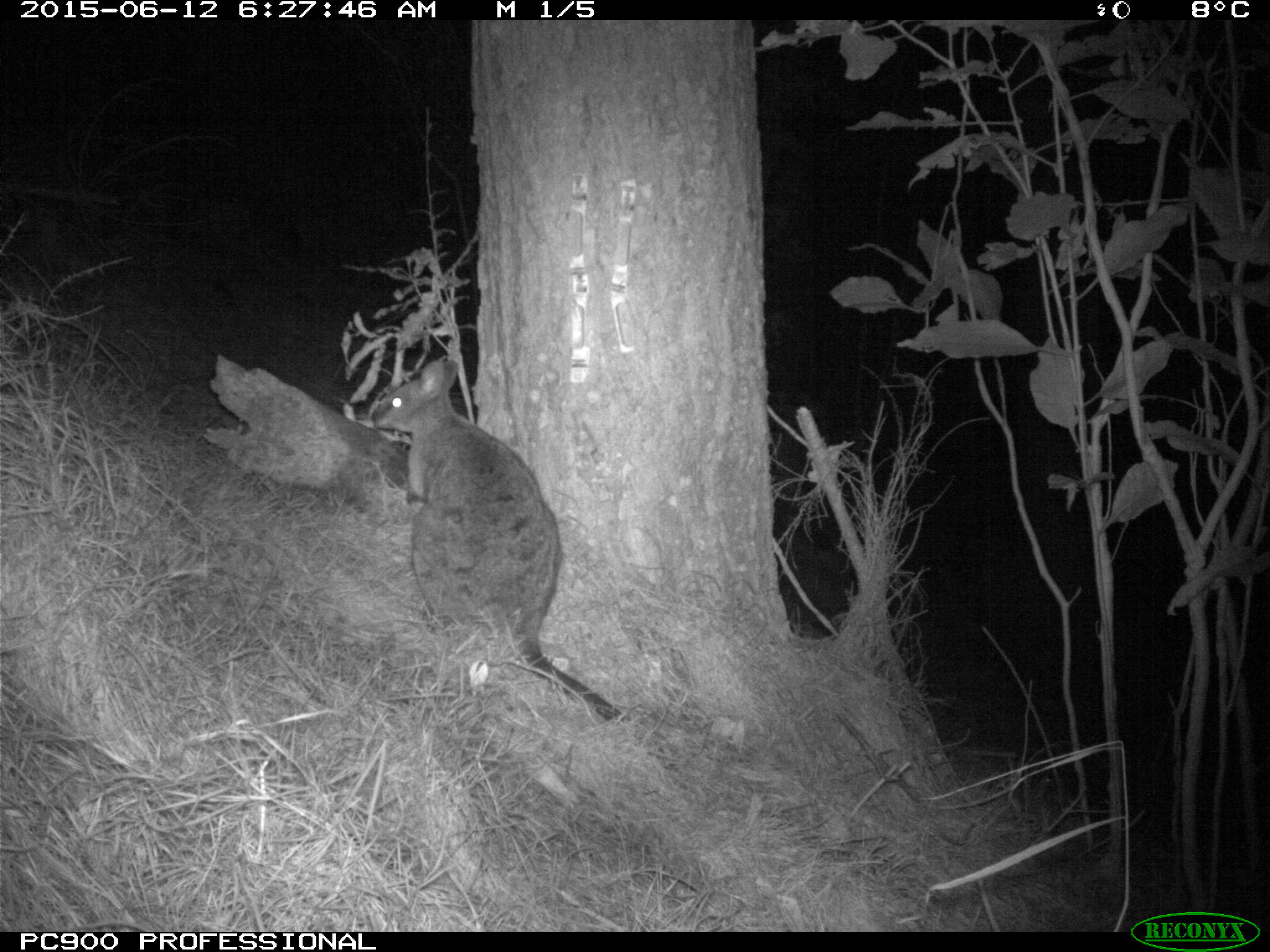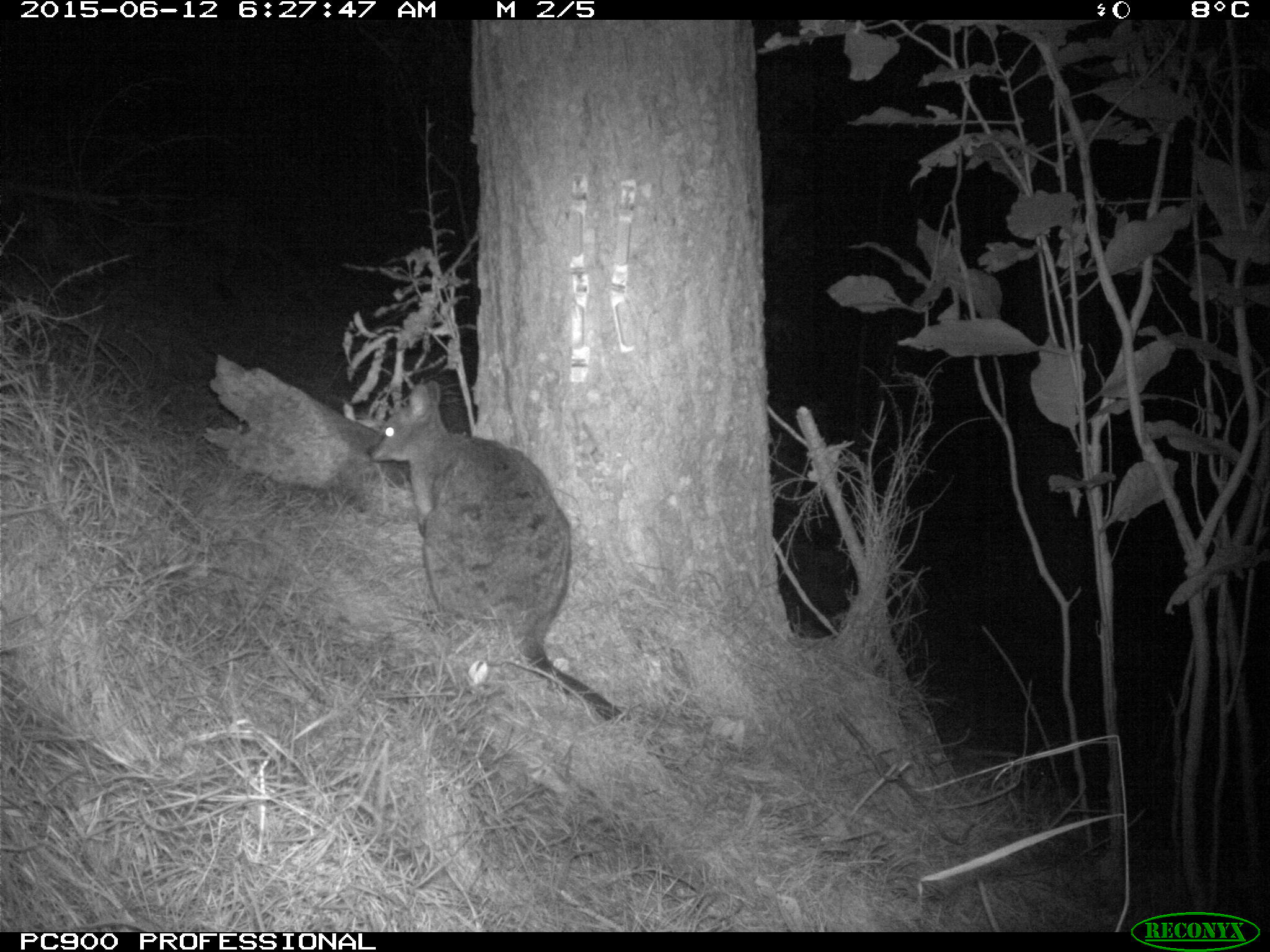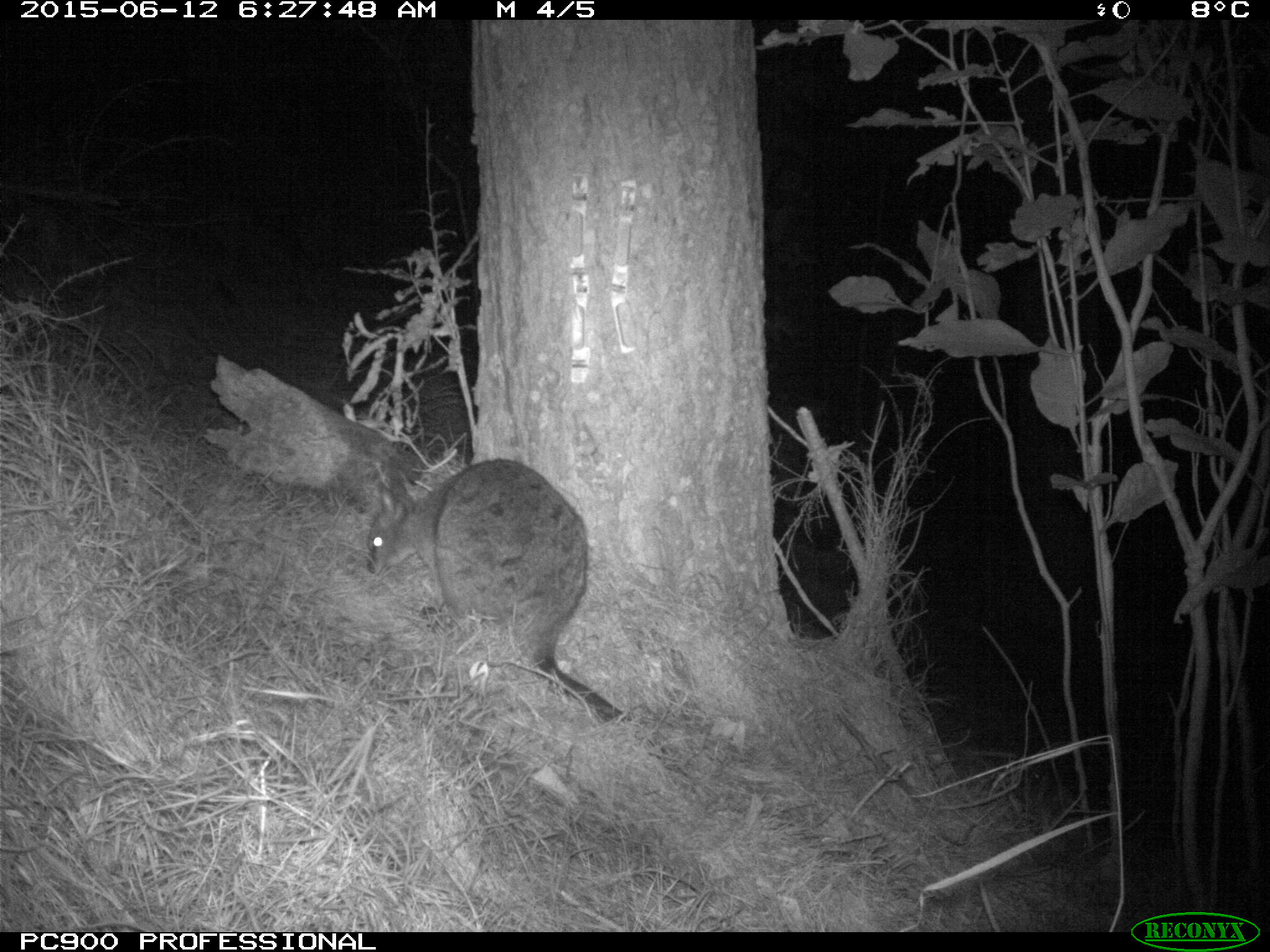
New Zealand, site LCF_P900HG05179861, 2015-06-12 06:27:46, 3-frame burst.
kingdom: Animalia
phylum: Chordata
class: Mammalia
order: Diprotodontia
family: Macropodidae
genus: Notamacropus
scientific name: Notamacropus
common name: wallaby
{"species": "wallaby (Notamacropus)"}